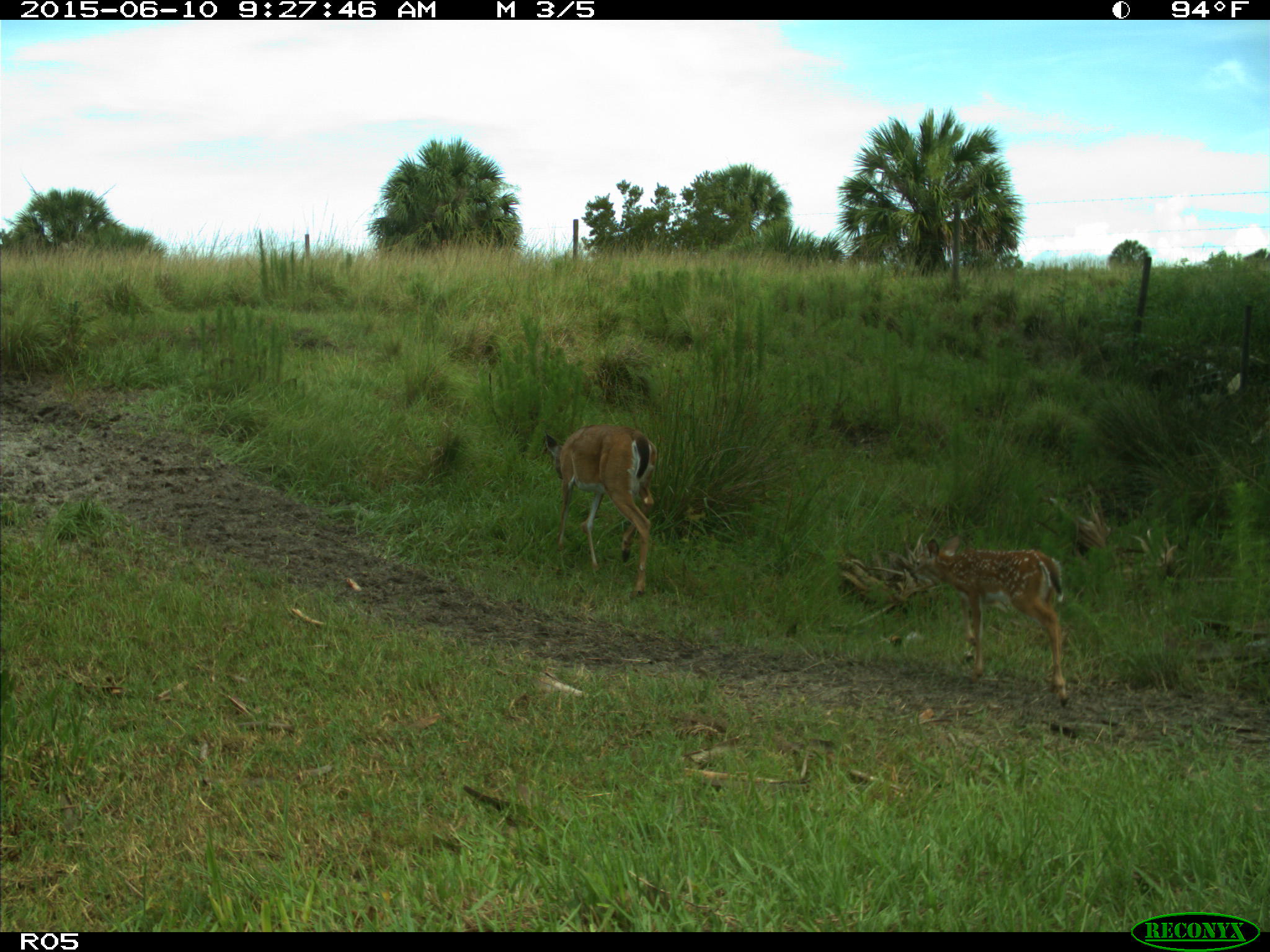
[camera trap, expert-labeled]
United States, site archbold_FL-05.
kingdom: Animalia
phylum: Chordata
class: Mammalia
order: Artiodactyla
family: Cervidae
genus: Odocoileus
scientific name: Odocoileus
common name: deer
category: unidentified deer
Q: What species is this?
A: Unidentified deer (deer) (Odocoileus).